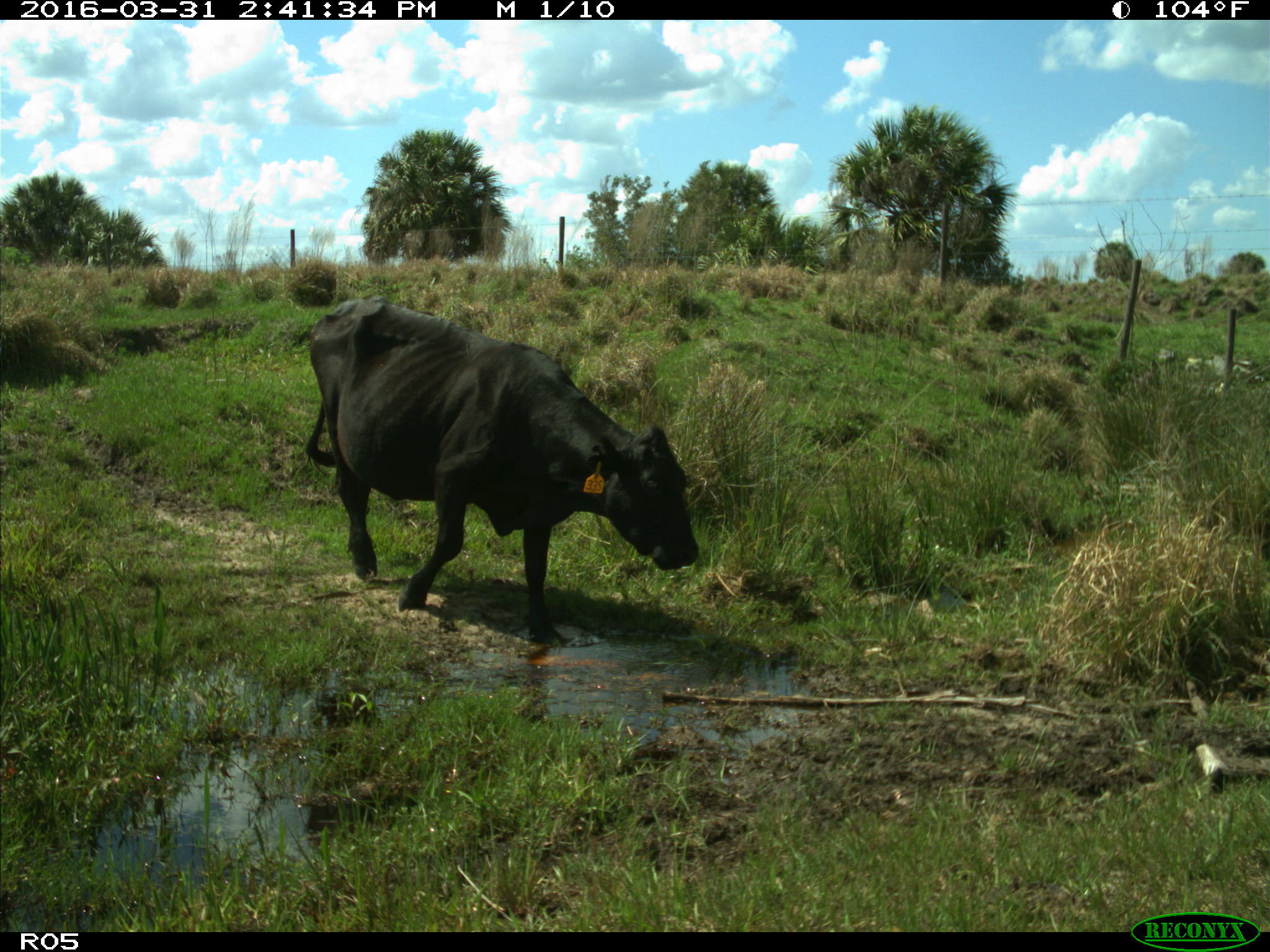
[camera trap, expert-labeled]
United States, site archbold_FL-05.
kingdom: Animalia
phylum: Chordata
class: Mammalia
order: Artiodactyla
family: Bovidae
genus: Bos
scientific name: Bos taurus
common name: domestic cow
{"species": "Bos taurus (domestic cow)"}